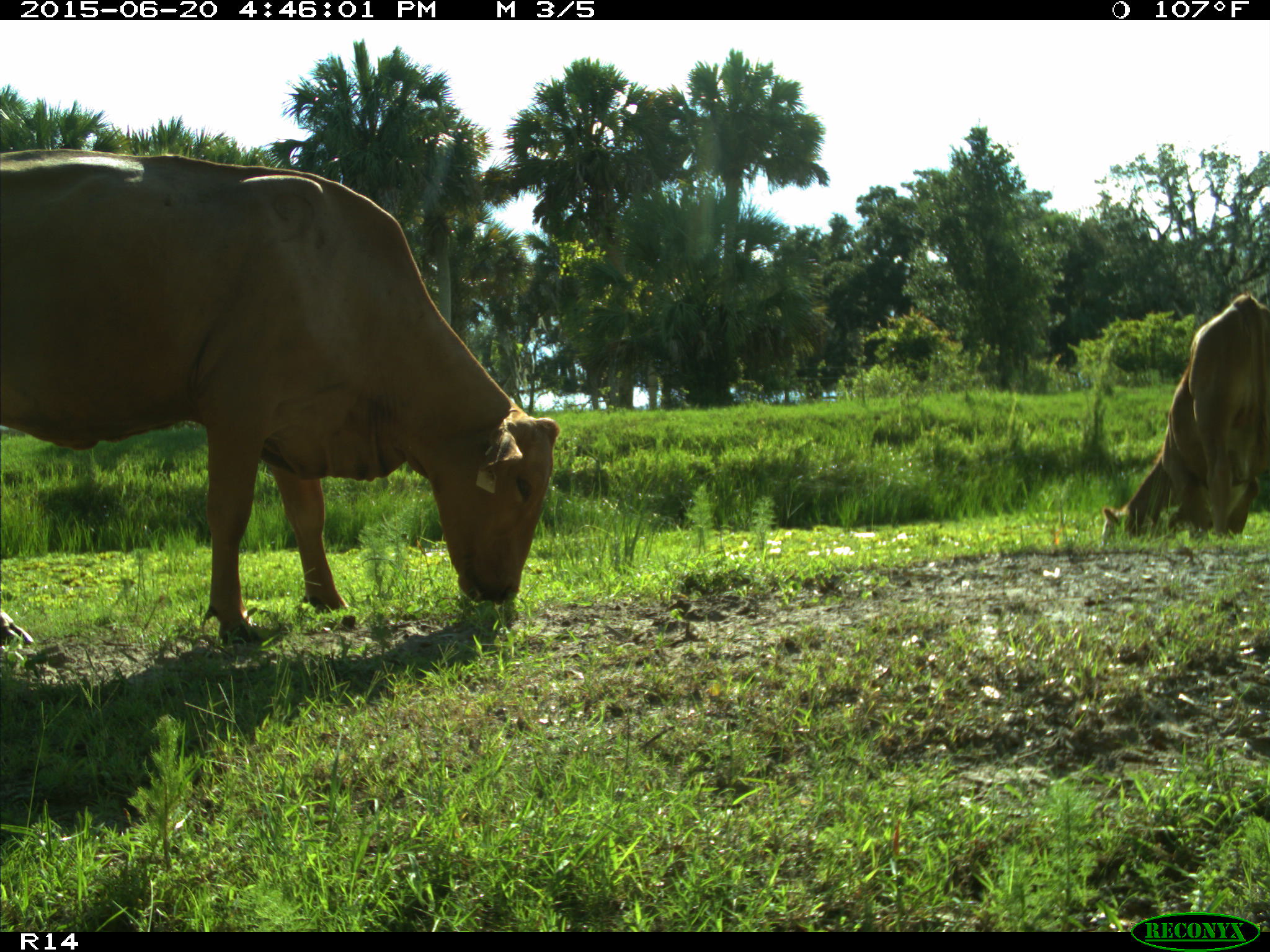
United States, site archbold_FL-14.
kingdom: Animalia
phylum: Chordata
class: Mammalia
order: Artiodactyla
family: Bovidae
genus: Bos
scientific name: Bos taurus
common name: domestic cow